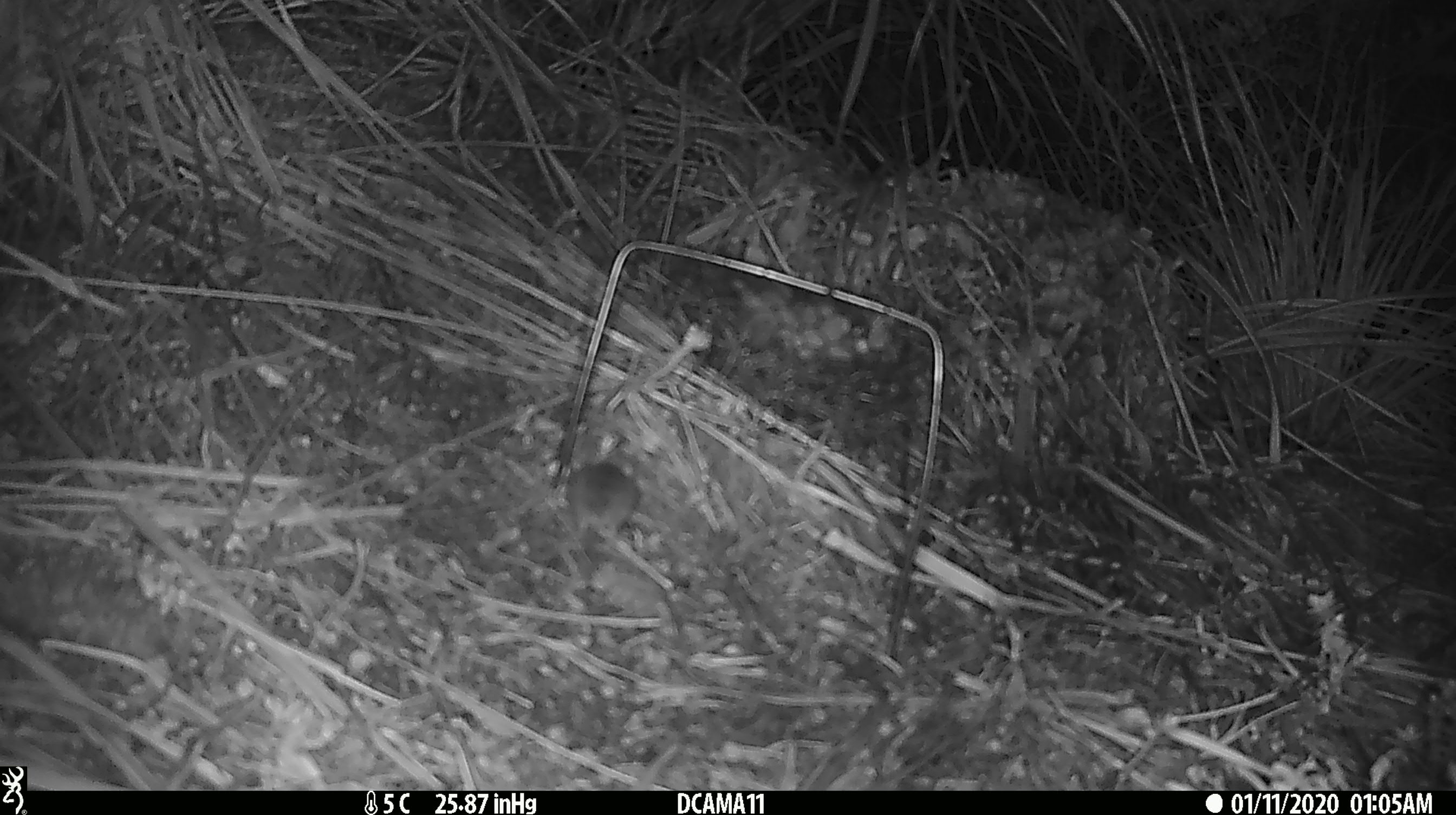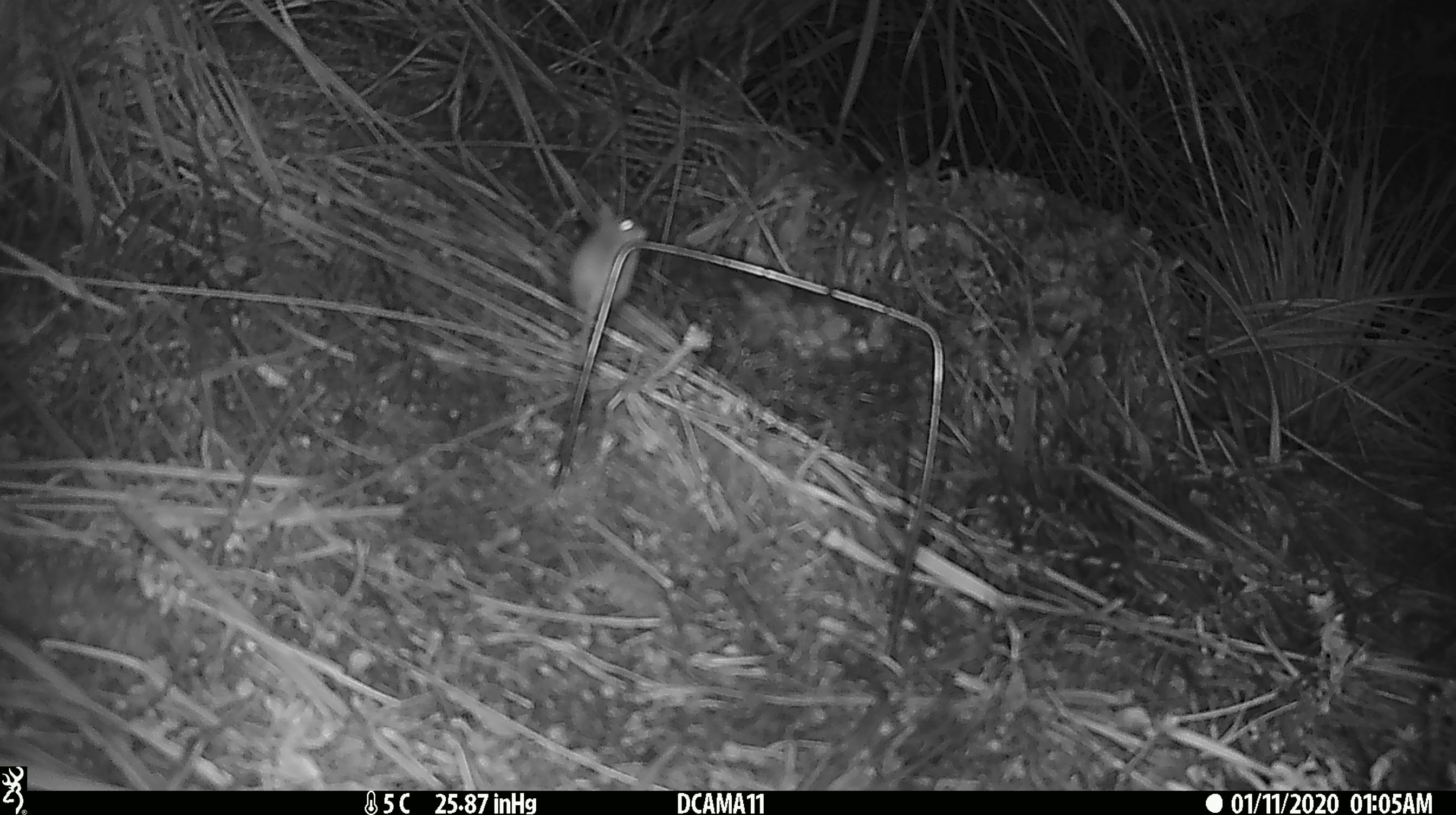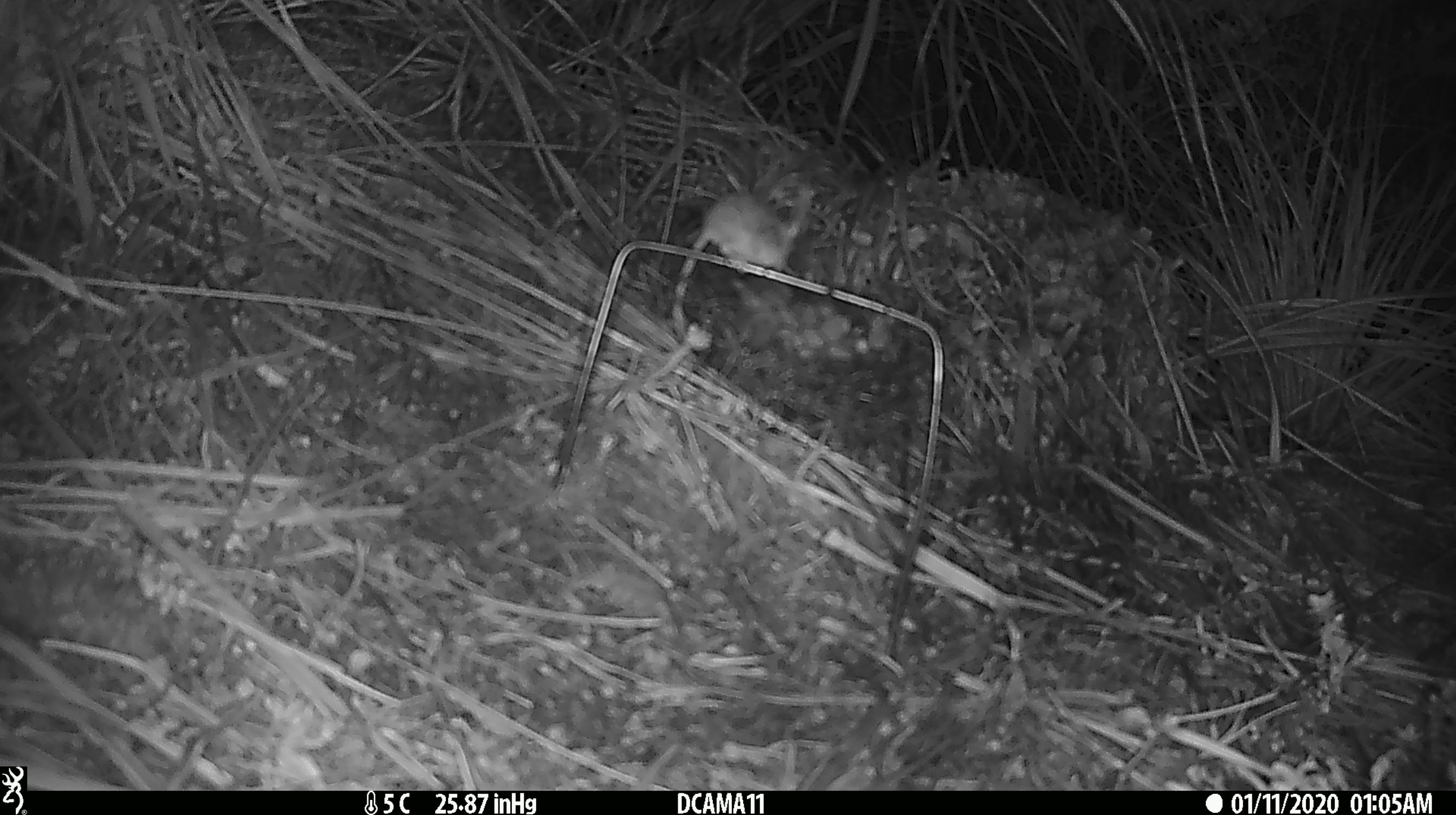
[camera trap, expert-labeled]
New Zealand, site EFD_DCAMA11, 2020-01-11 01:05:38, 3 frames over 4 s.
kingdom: Animalia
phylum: Chordata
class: Mammalia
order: Rodentia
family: Muridae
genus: Mus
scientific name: Mus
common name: mouse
Mouse (Mus).